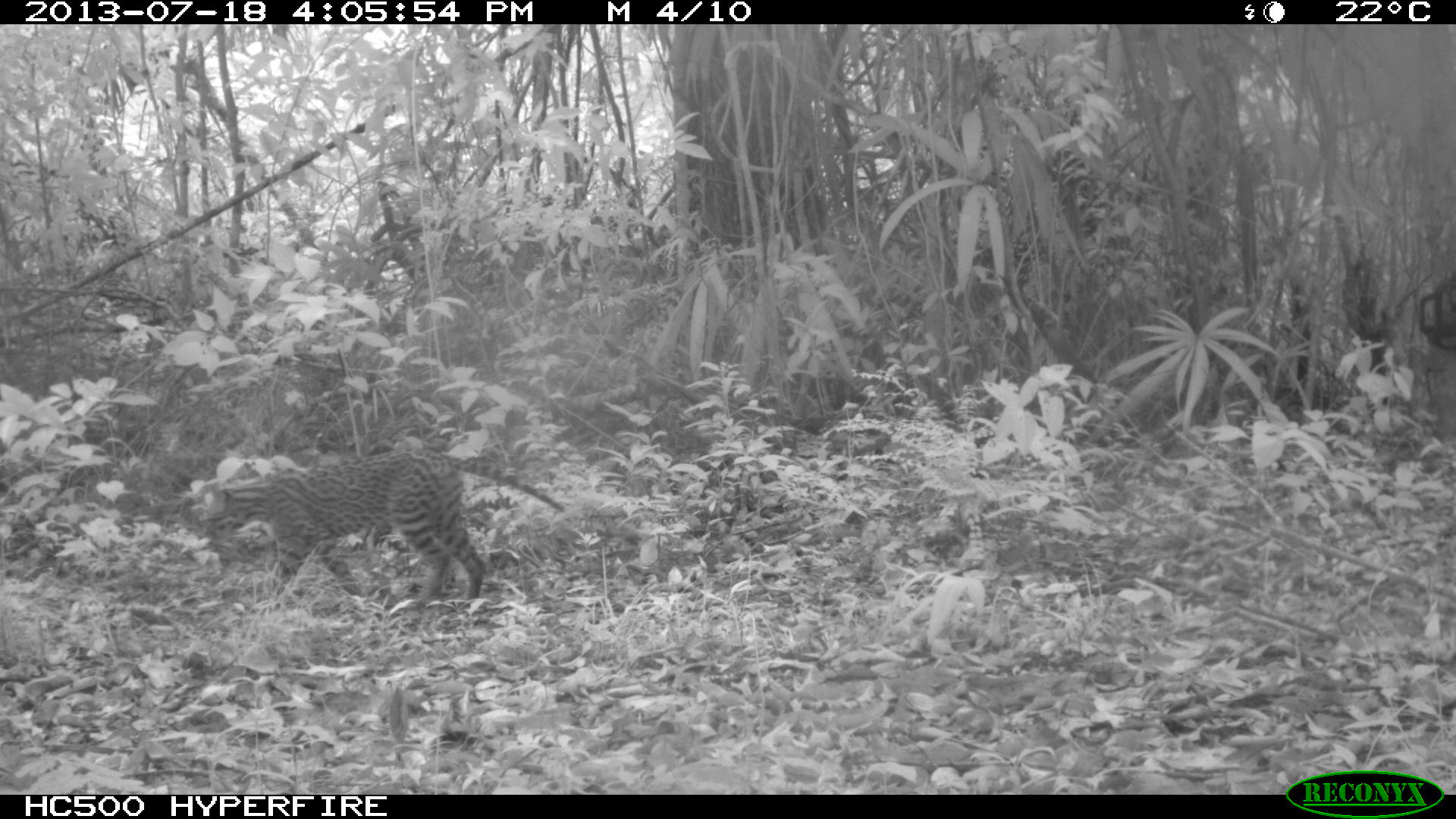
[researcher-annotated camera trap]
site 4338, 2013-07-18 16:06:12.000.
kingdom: Animalia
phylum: Chordata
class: Mammalia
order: Carnivora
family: Felidae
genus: Leopardus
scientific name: Leopardus pardalis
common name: ocelot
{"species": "Leopardus pardalis (ocelot)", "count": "1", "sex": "female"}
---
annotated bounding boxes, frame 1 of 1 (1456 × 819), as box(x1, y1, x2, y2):
leopardus pardalis: box(195, 447, 567, 603)